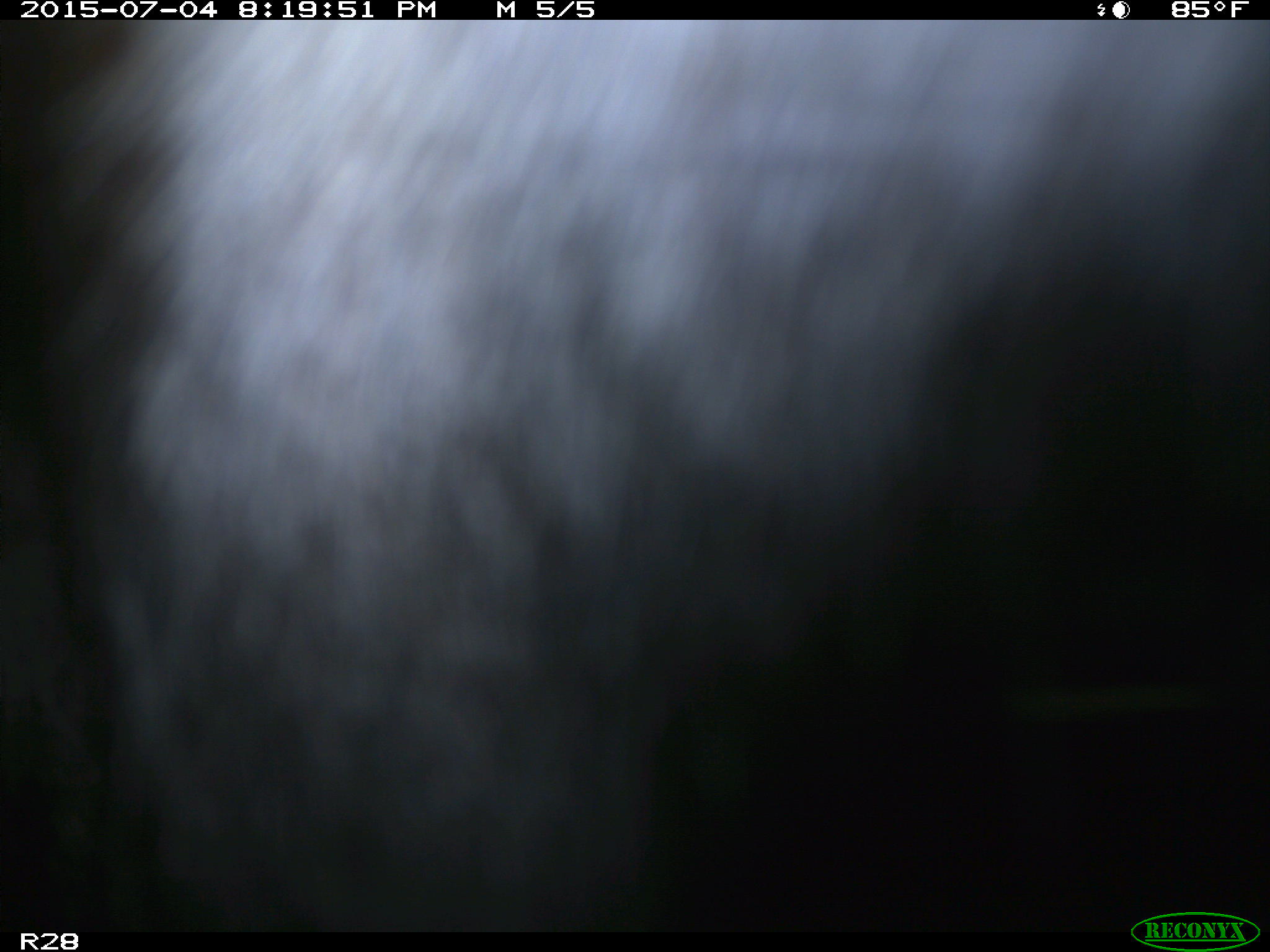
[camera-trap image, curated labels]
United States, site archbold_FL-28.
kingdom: Animalia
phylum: Chordata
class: Mammalia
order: Artiodactyla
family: Bovidae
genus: Bos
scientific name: Bos taurus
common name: domestic cow